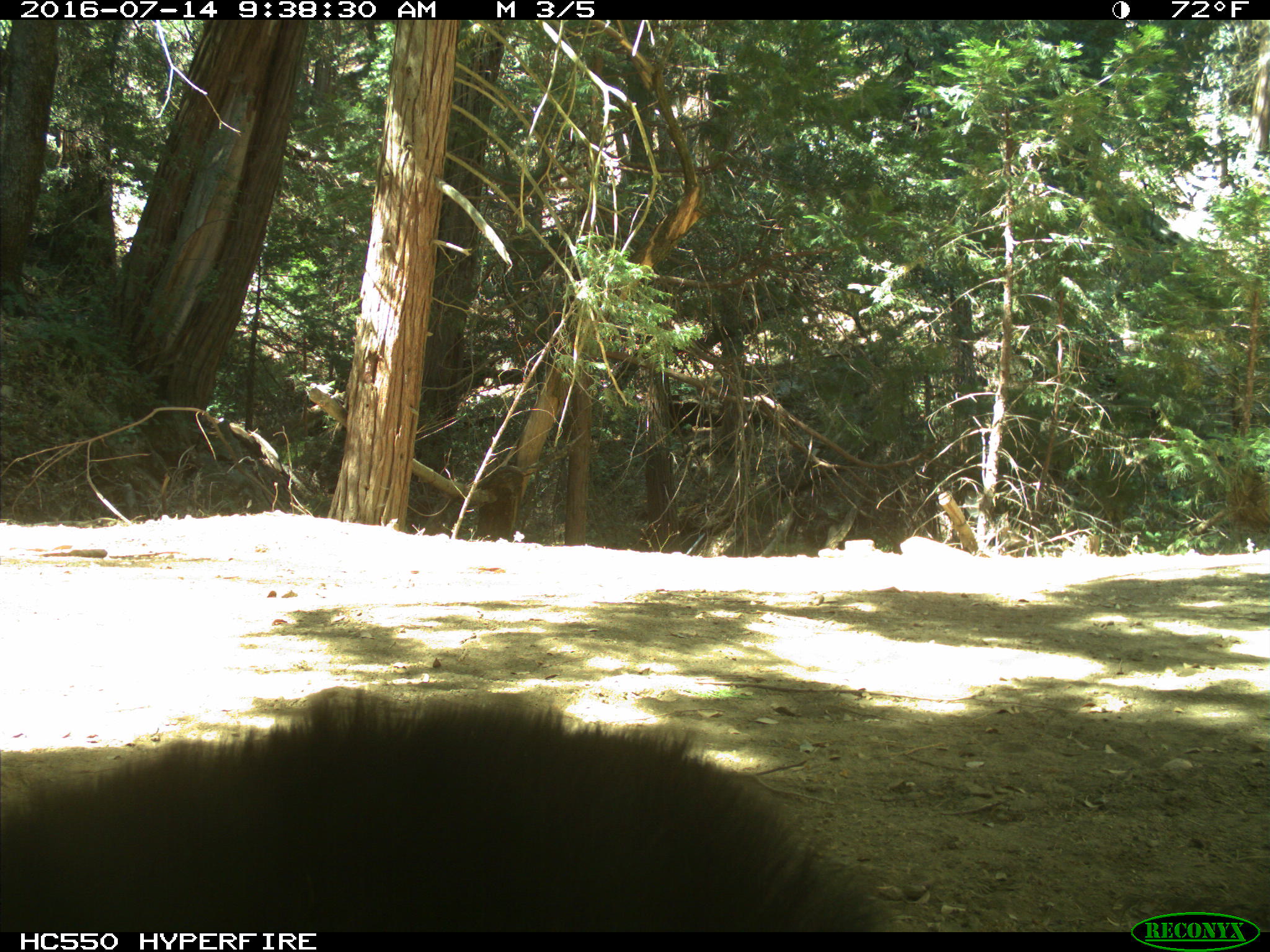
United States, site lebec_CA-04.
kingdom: Animalia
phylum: Chordata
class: Mammalia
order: Carnivora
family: Ursidae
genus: Ursus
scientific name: Ursus americanus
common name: american black bear